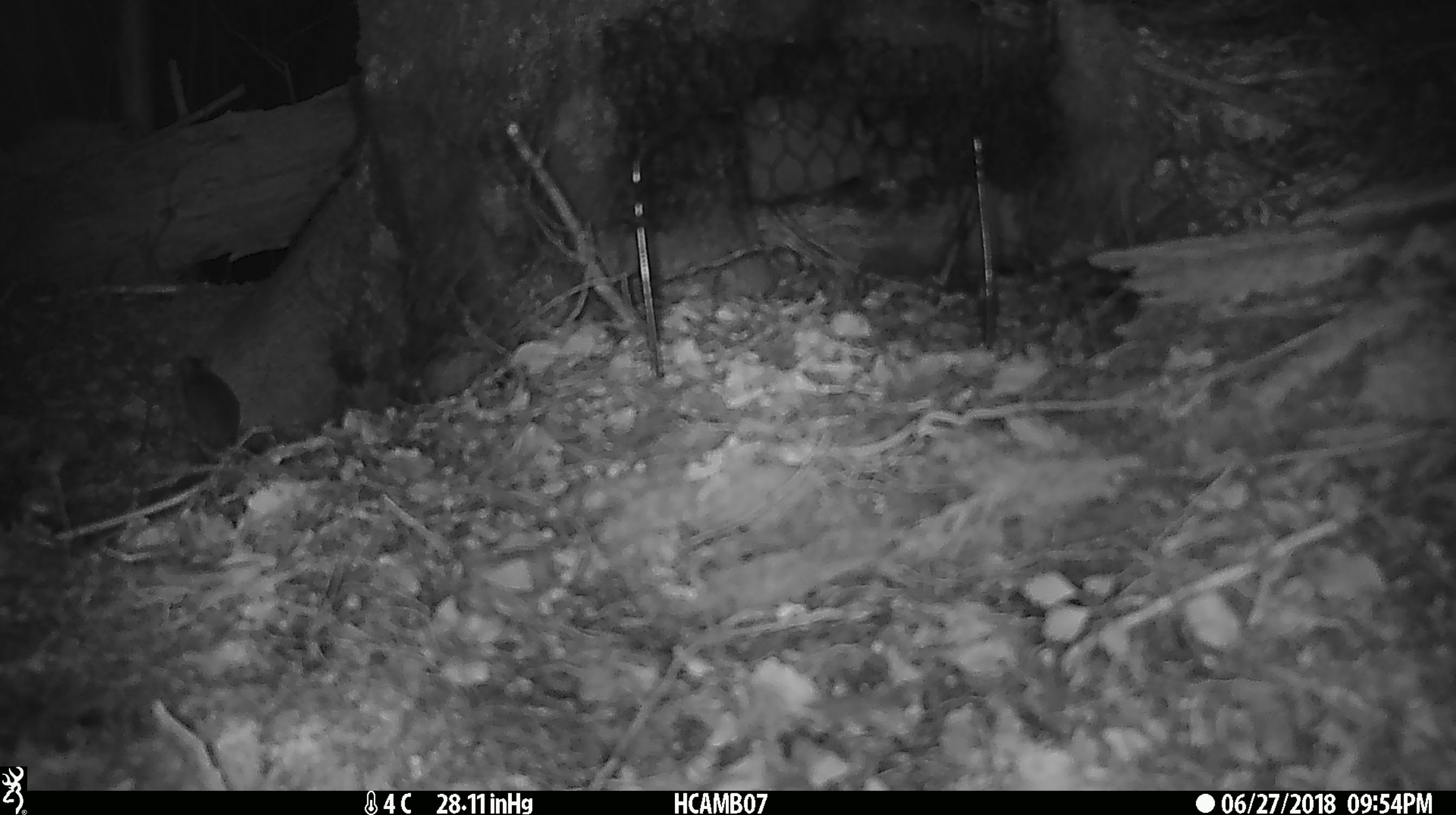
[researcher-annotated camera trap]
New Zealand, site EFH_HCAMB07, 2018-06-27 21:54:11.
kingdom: Animalia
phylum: Chordata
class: Mammalia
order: Rodentia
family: Muridae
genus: Mus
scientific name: Mus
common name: mouse